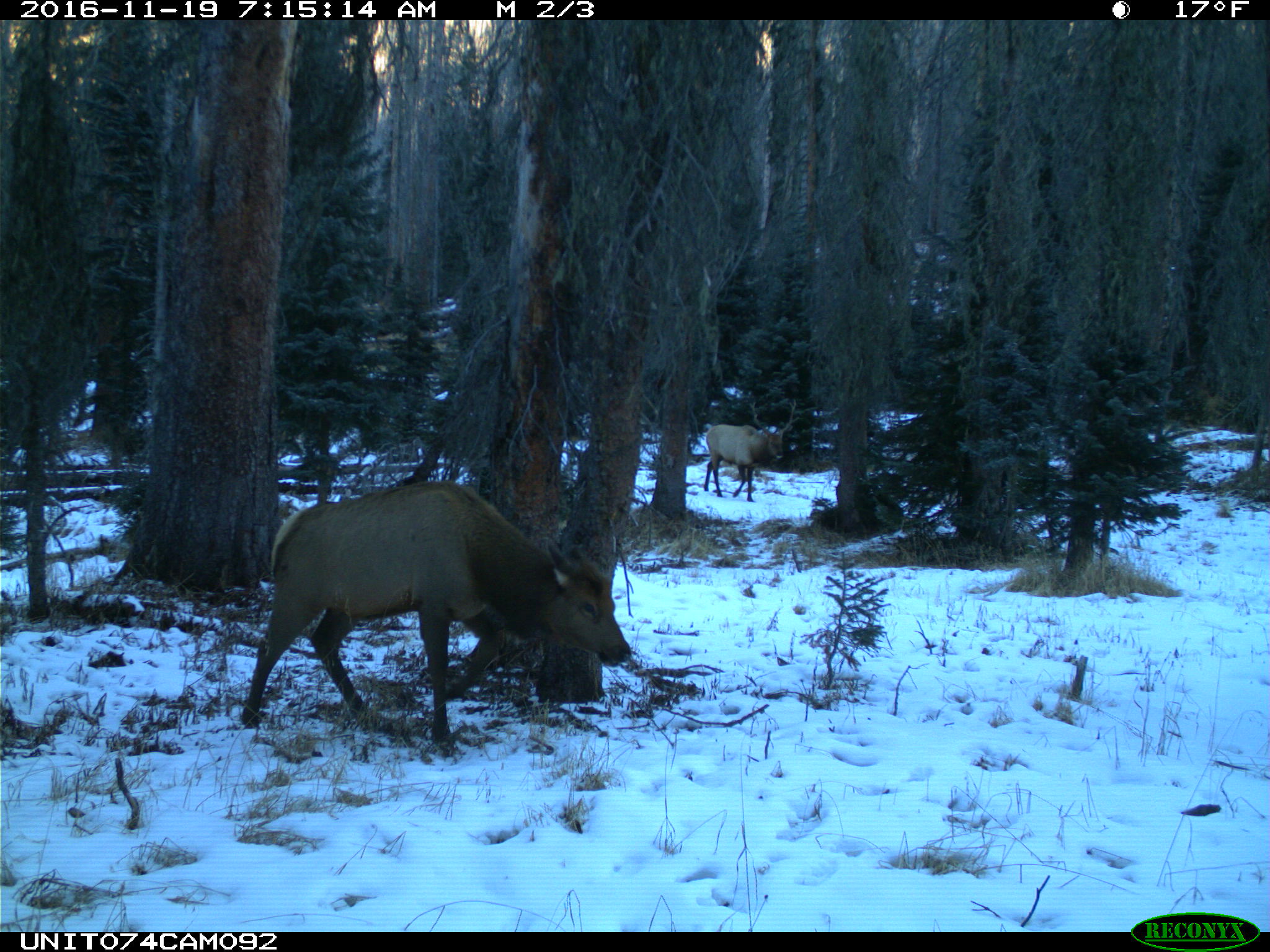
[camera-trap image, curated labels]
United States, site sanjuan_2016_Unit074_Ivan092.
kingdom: Animalia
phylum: Chordata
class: Mammalia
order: Artiodactyla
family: Cervidae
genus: Cervus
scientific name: Cervus elaphus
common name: red deer